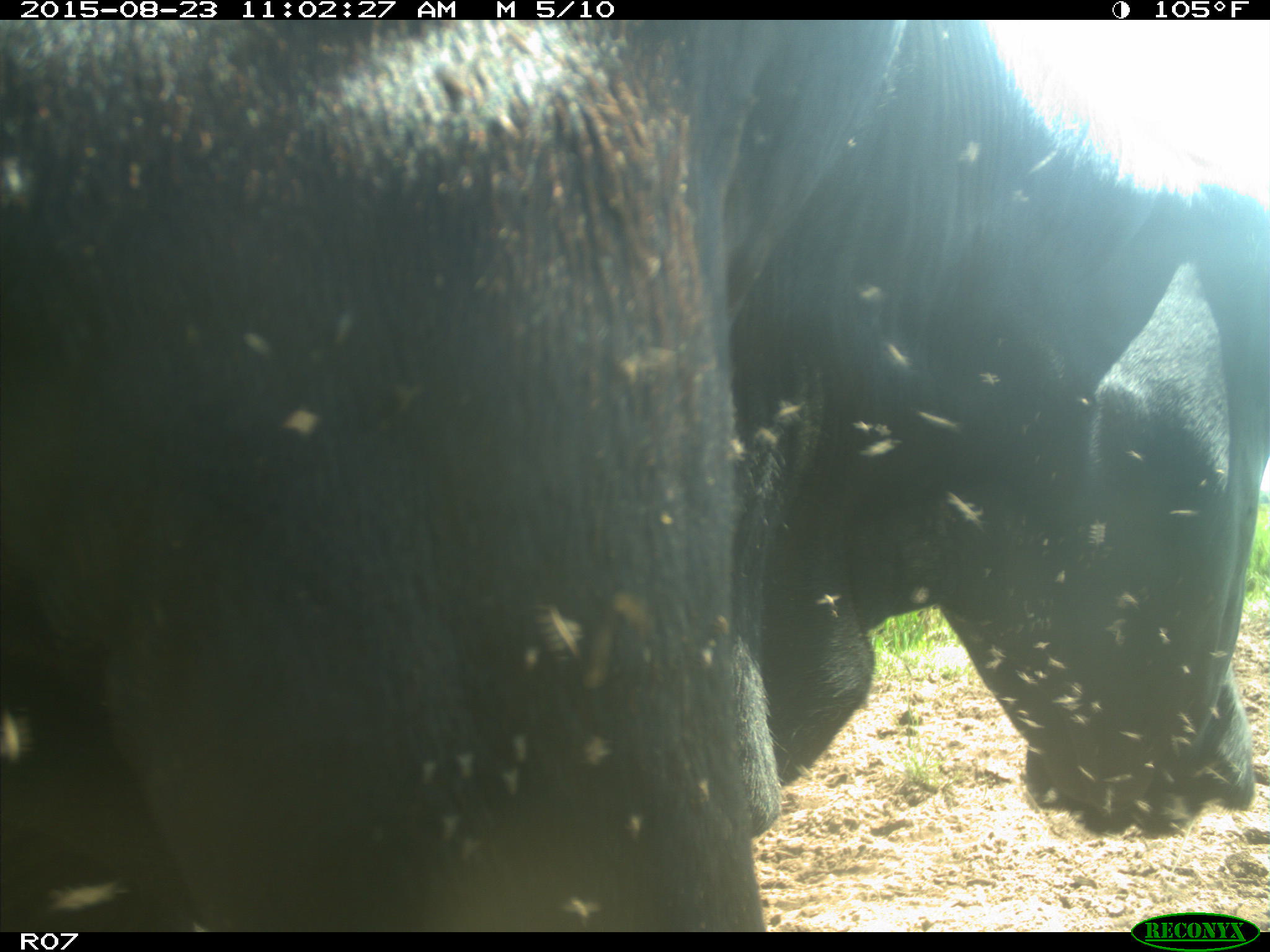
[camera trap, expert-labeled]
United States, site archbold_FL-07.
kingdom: Animalia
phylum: Chordata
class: Mammalia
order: Artiodactyla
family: Bovidae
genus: Bos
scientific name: Bos taurus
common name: domestic cow